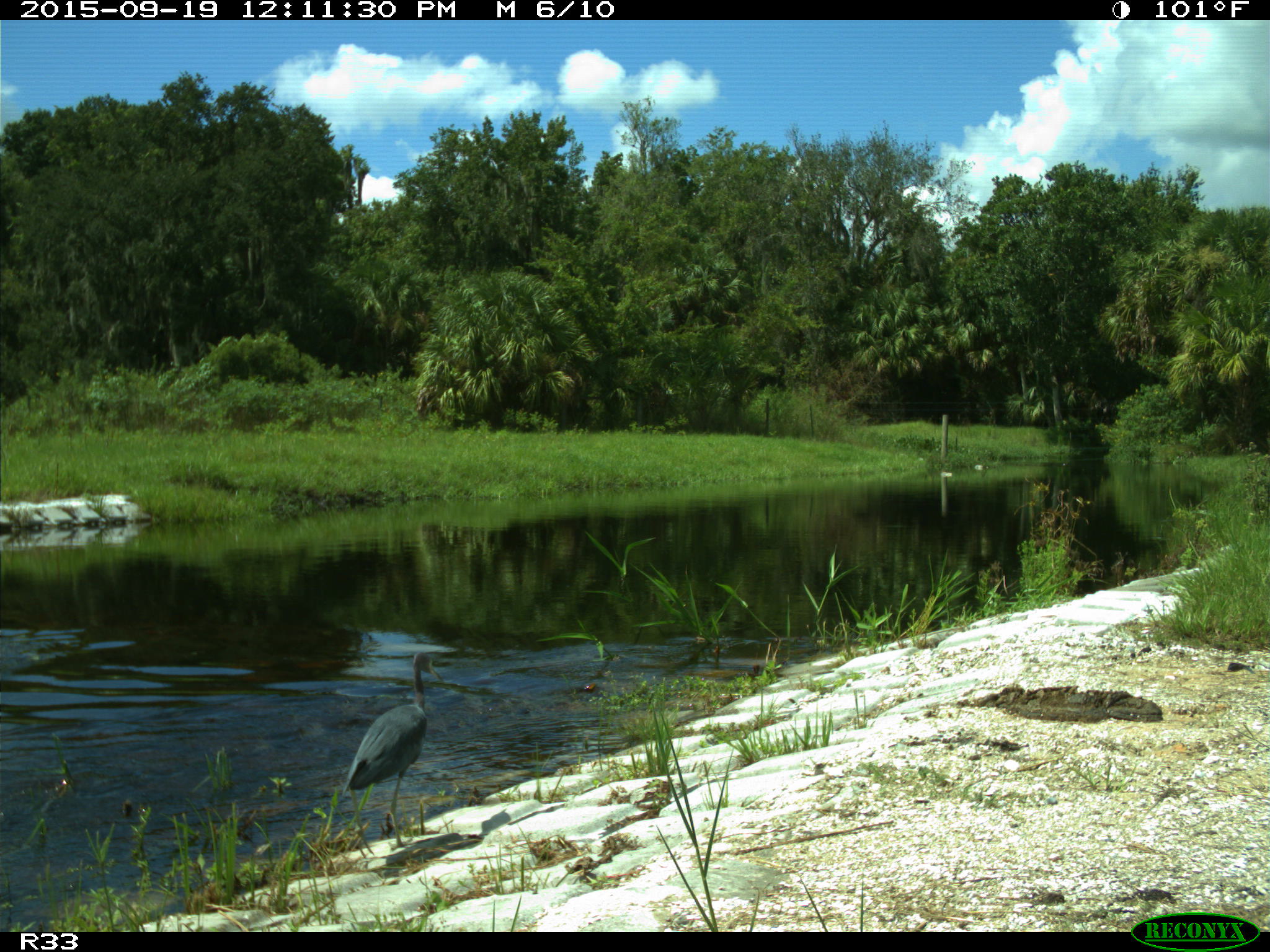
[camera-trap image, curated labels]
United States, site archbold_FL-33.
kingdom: Animalia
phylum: Chordata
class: Aves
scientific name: Aves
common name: birds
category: unidentified bird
Unidentified bird (birds) (Aves).